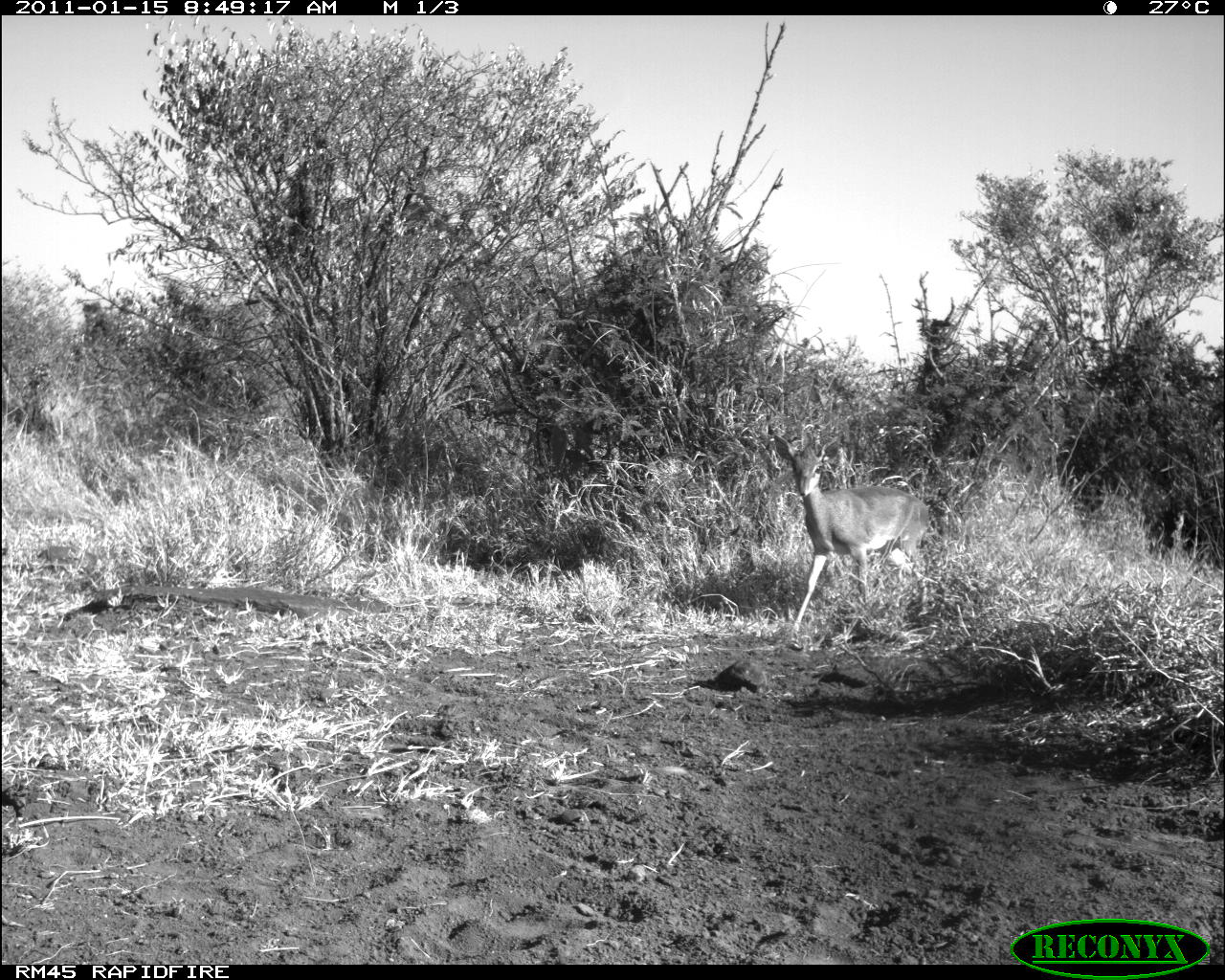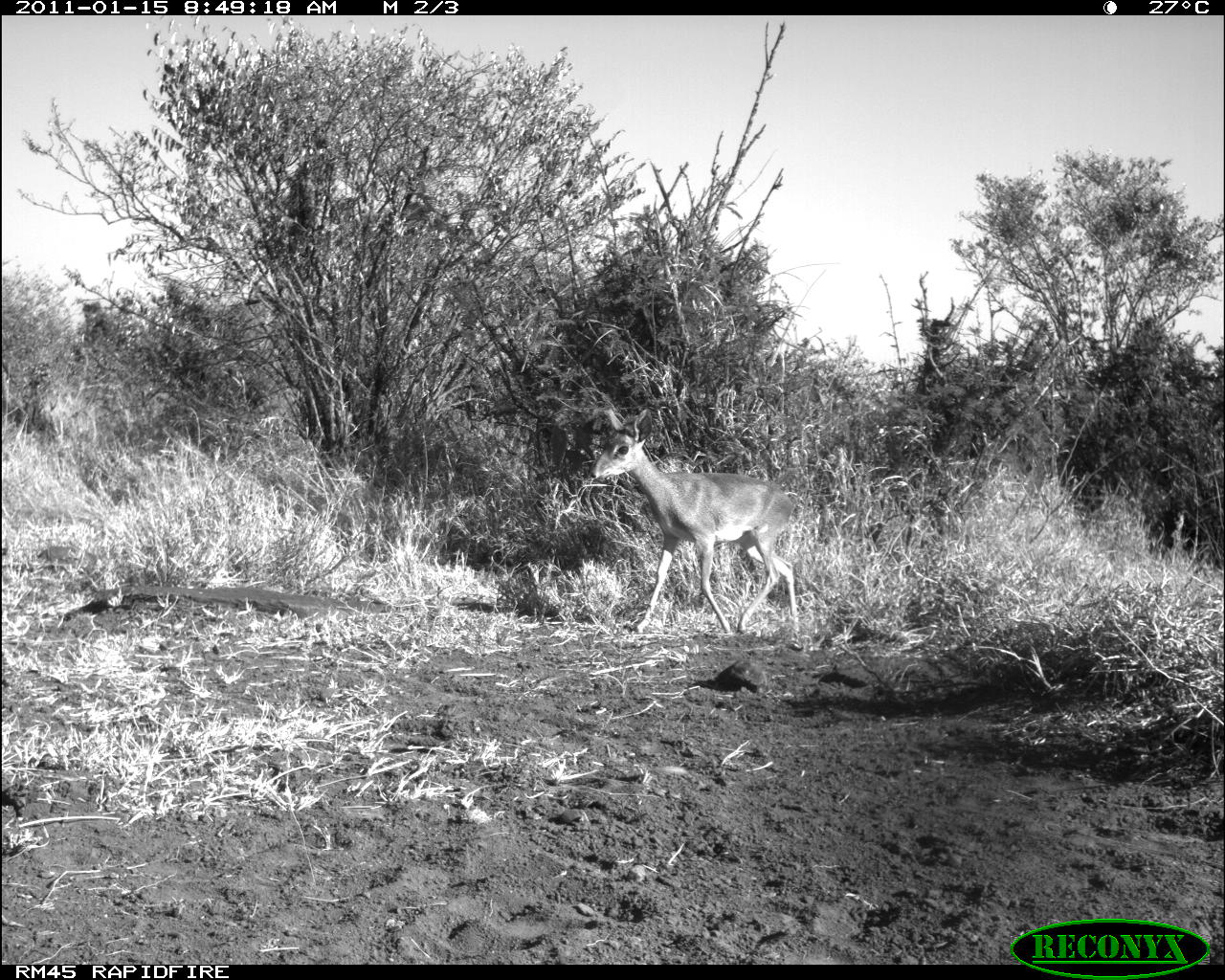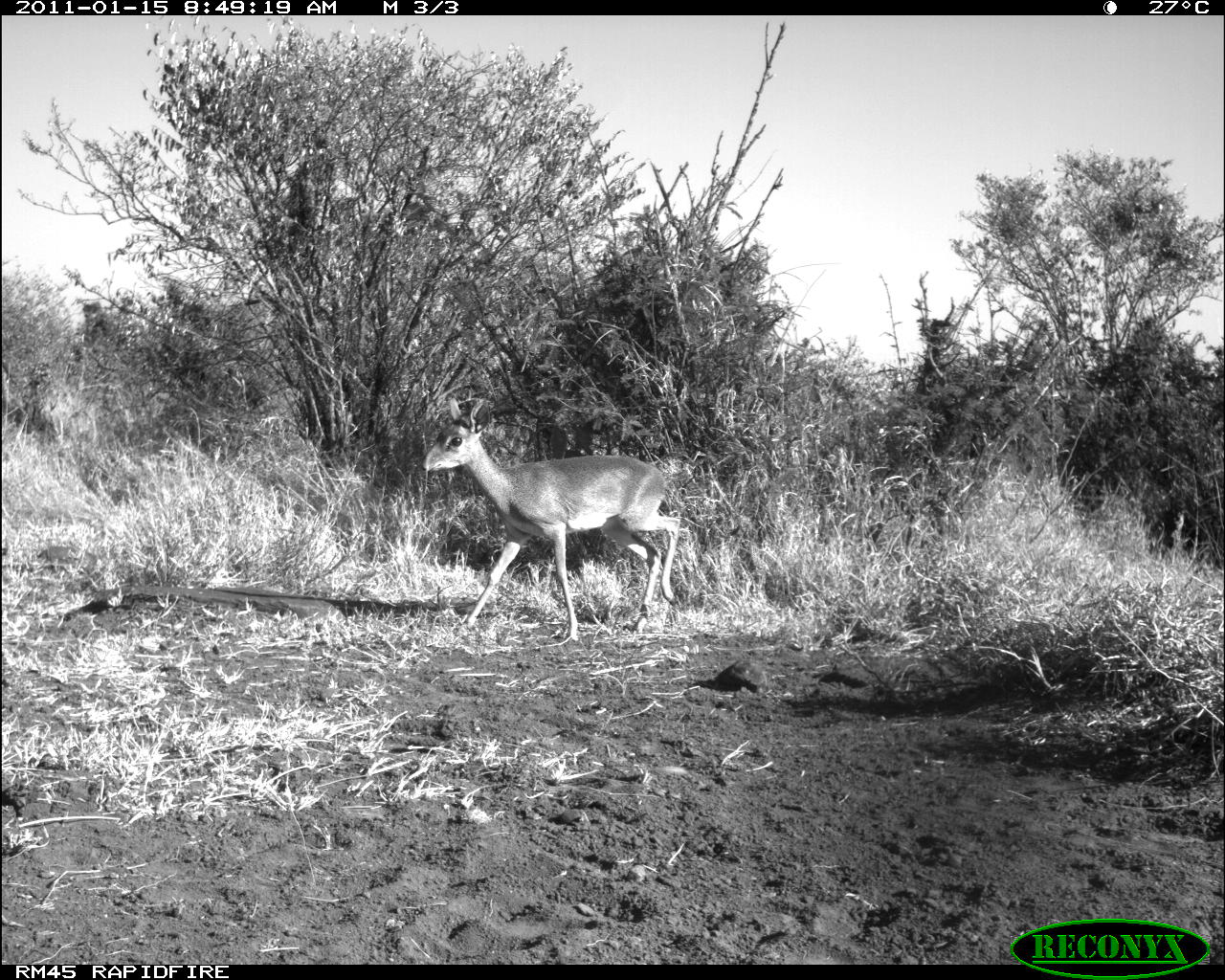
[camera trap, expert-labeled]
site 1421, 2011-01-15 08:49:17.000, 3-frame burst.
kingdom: Animalia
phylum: Chordata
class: Mammalia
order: Artiodactyla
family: Bovidae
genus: Madoqua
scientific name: Madoqua guentheri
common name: günther's dik-dik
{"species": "Madoqua guentheri (günther's dik-dik)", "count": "1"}